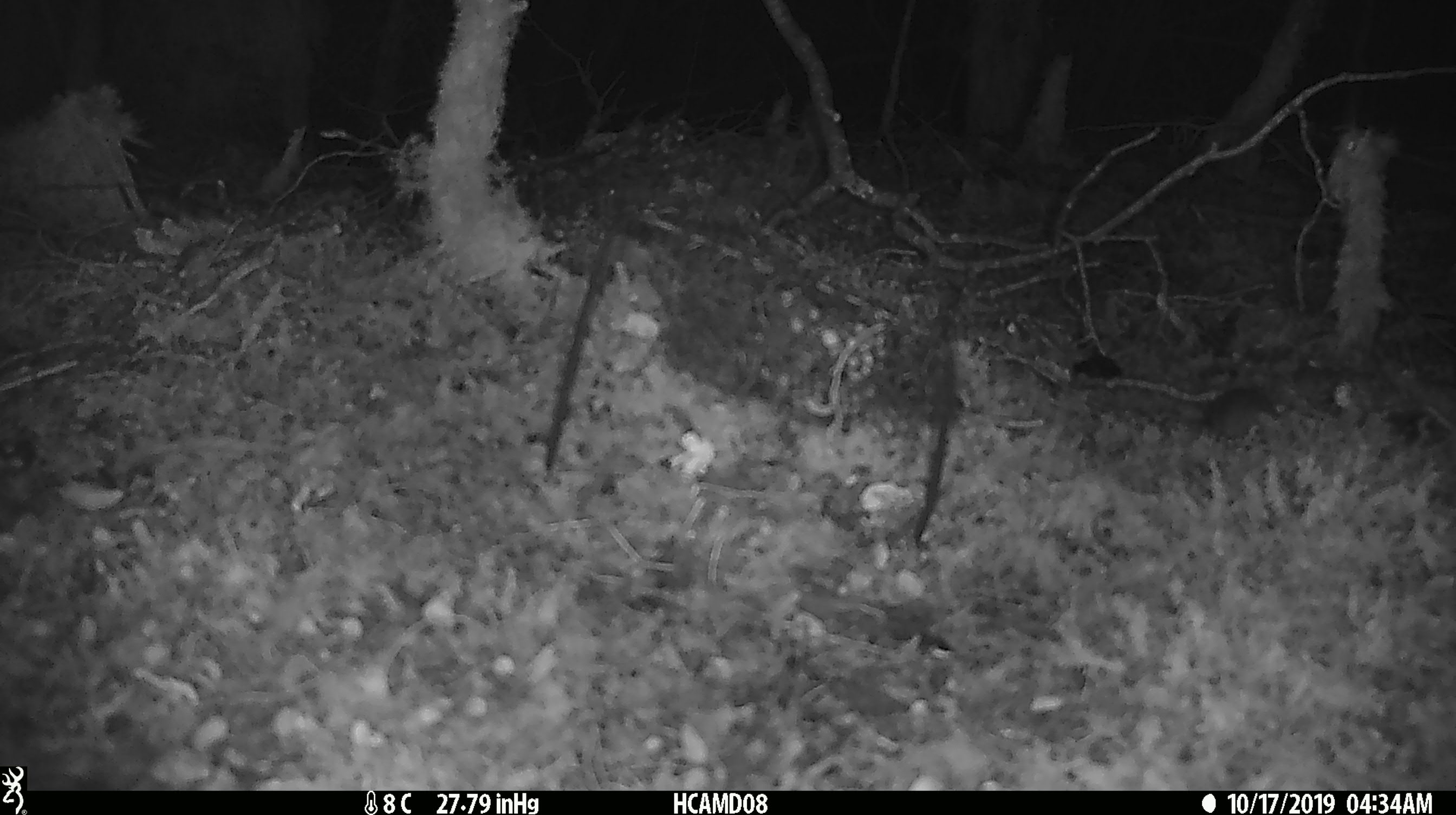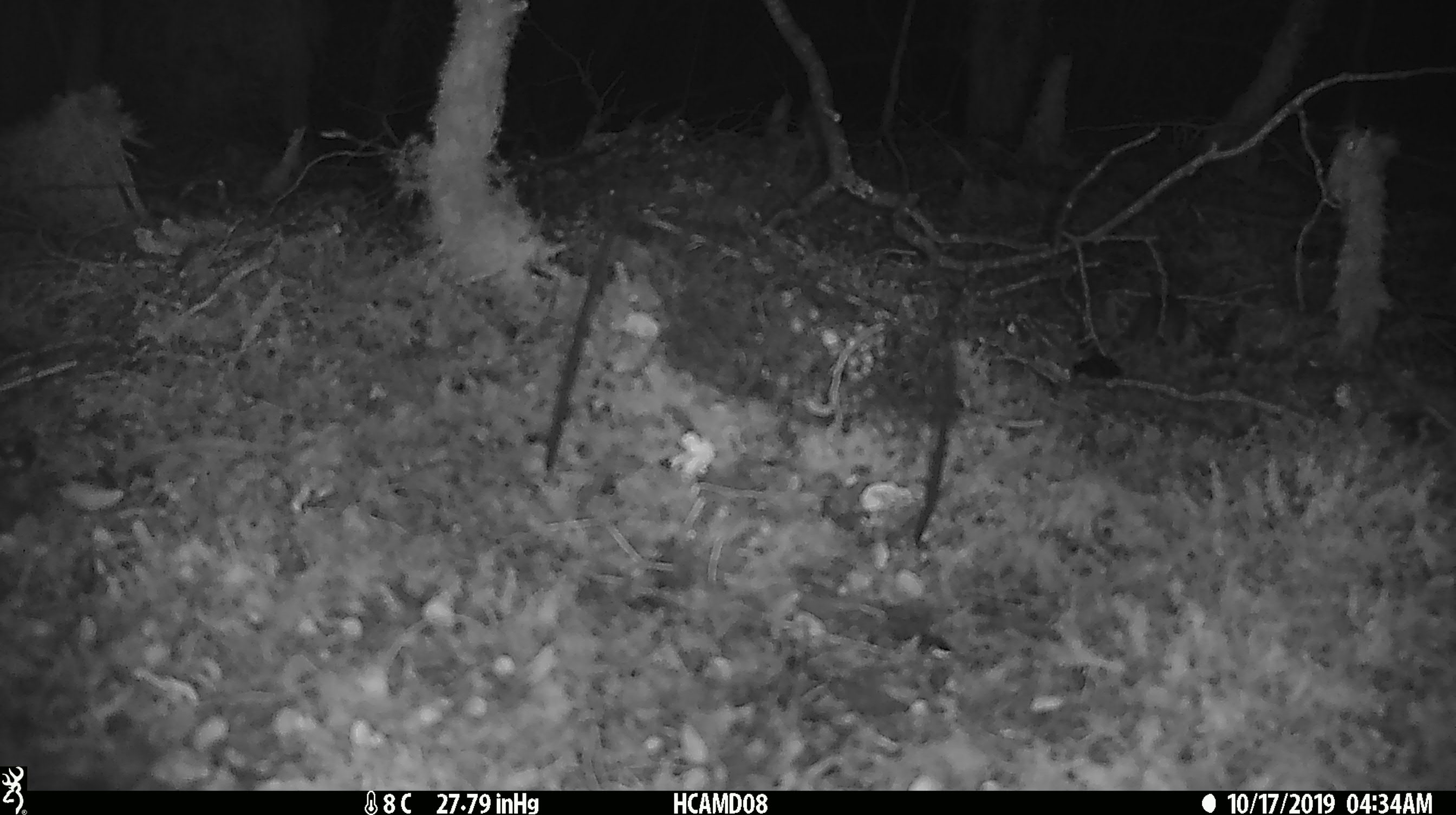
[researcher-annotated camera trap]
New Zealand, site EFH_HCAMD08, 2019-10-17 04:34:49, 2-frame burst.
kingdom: Animalia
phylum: Chordata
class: Mammalia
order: Rodentia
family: Muridae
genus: Mus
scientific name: Mus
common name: mouse